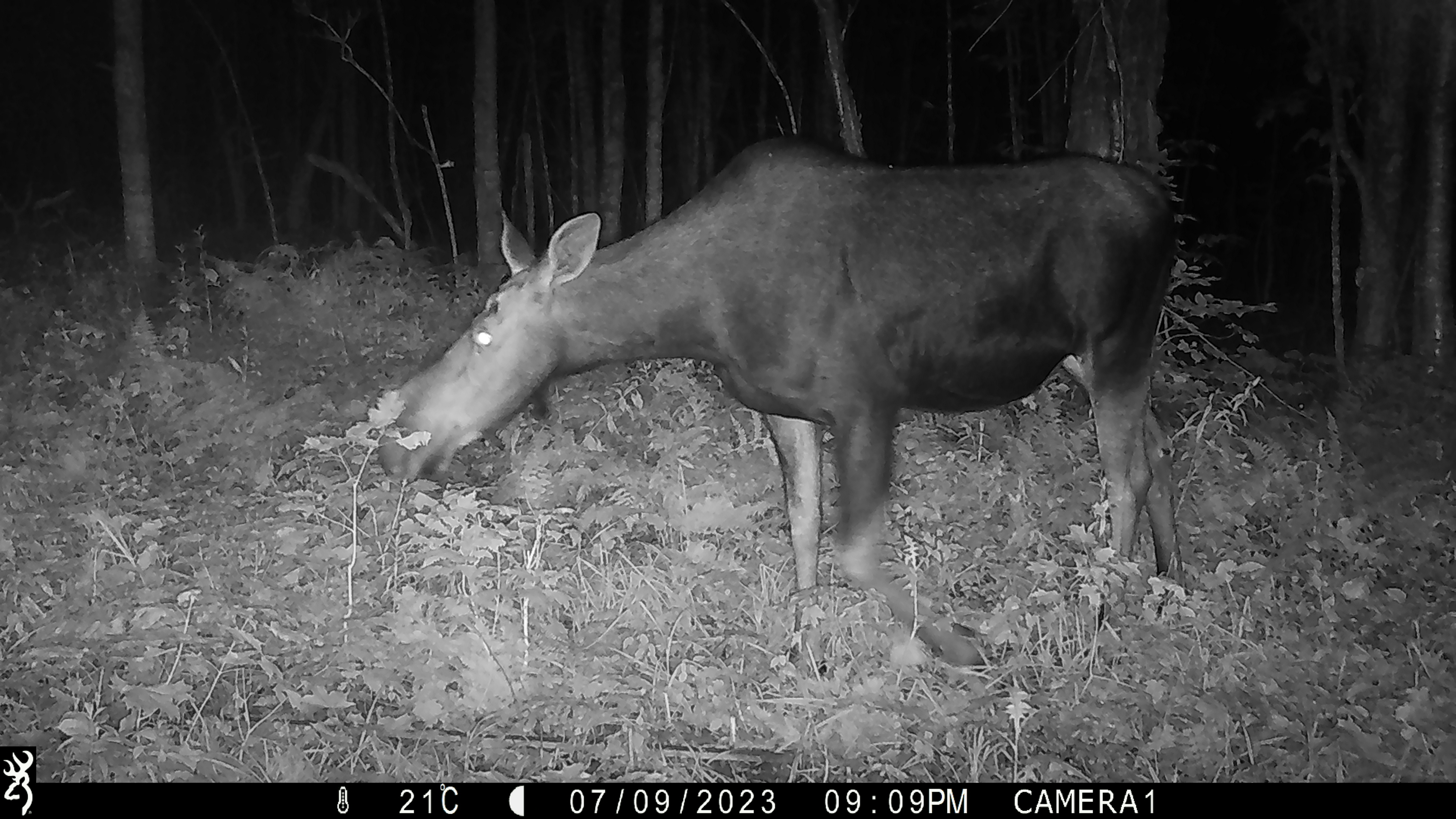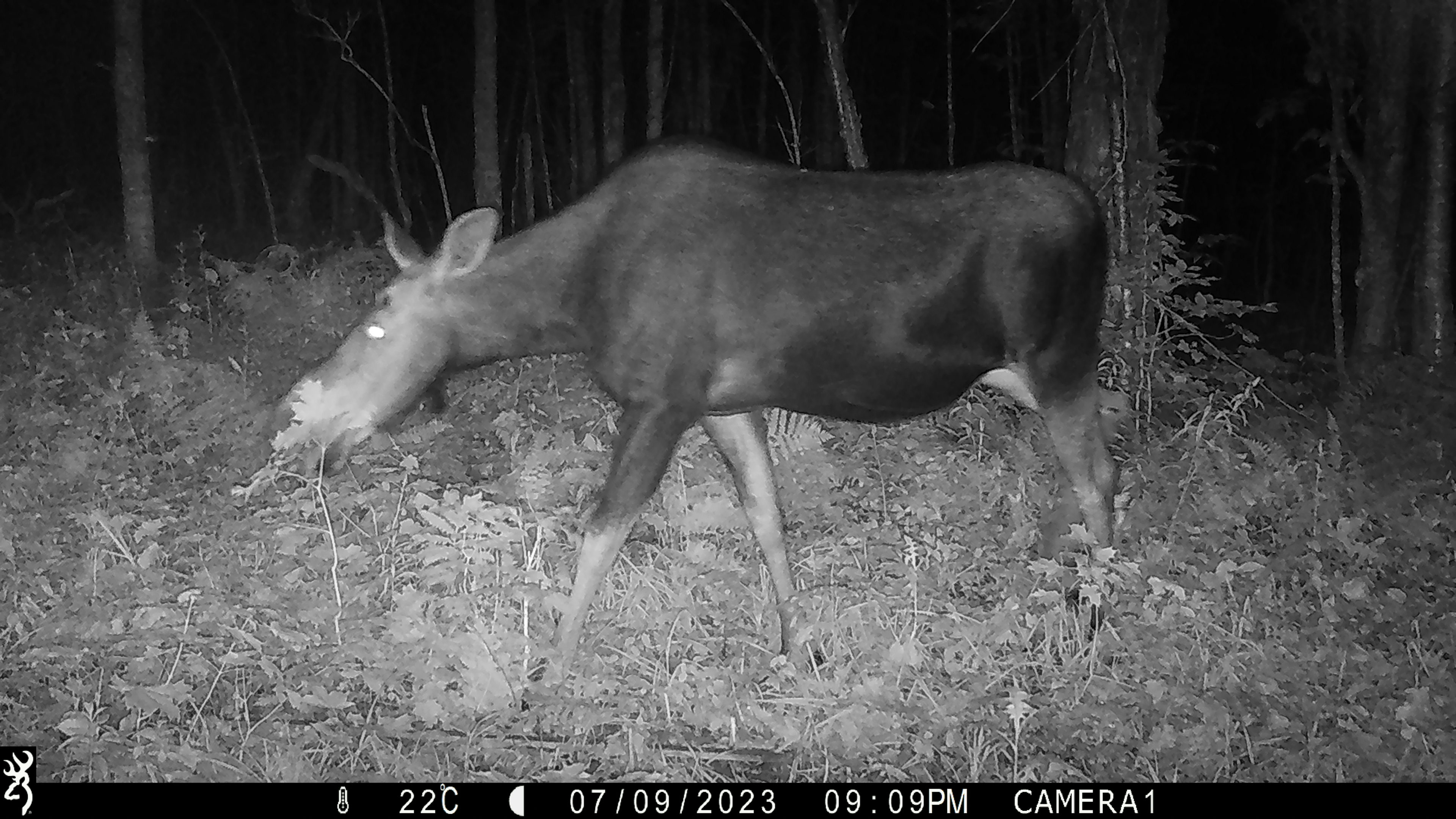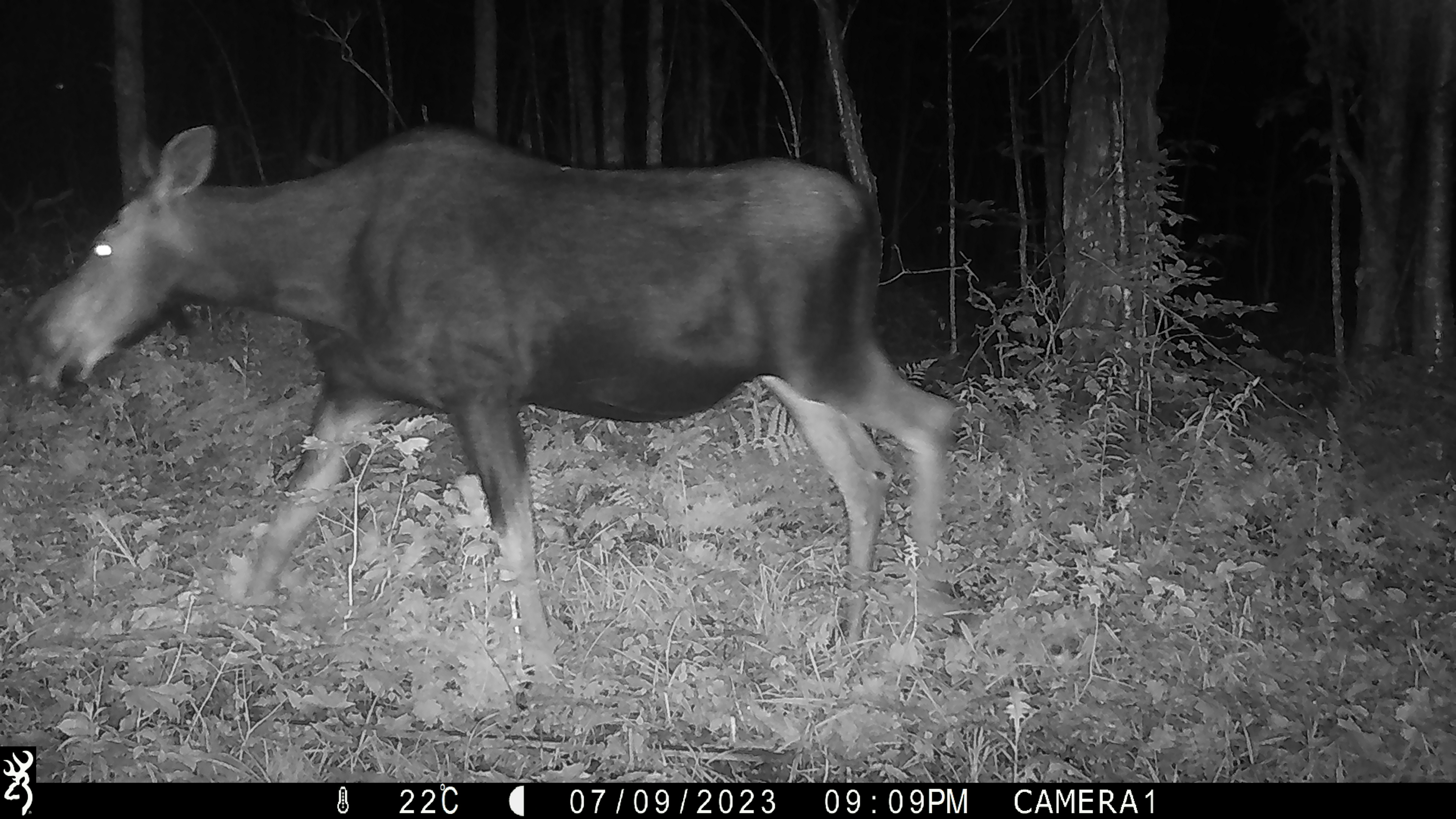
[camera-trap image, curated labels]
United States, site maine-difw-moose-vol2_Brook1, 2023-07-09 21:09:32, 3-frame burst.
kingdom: Animalia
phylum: Chordata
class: Mammalia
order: Artiodactyla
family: Cervidae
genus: Alces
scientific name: Alces alces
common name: moose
Moose (Alces alces).